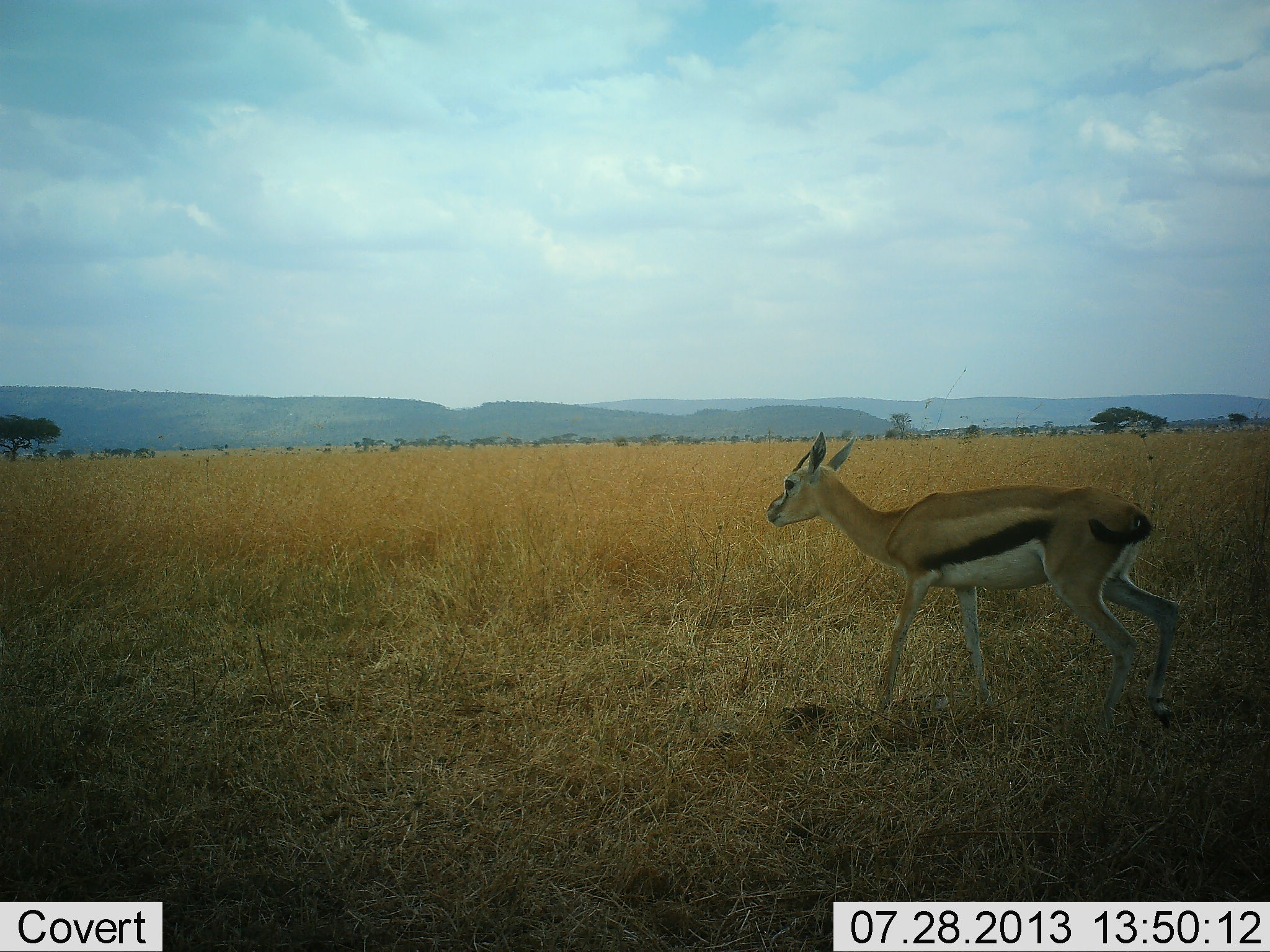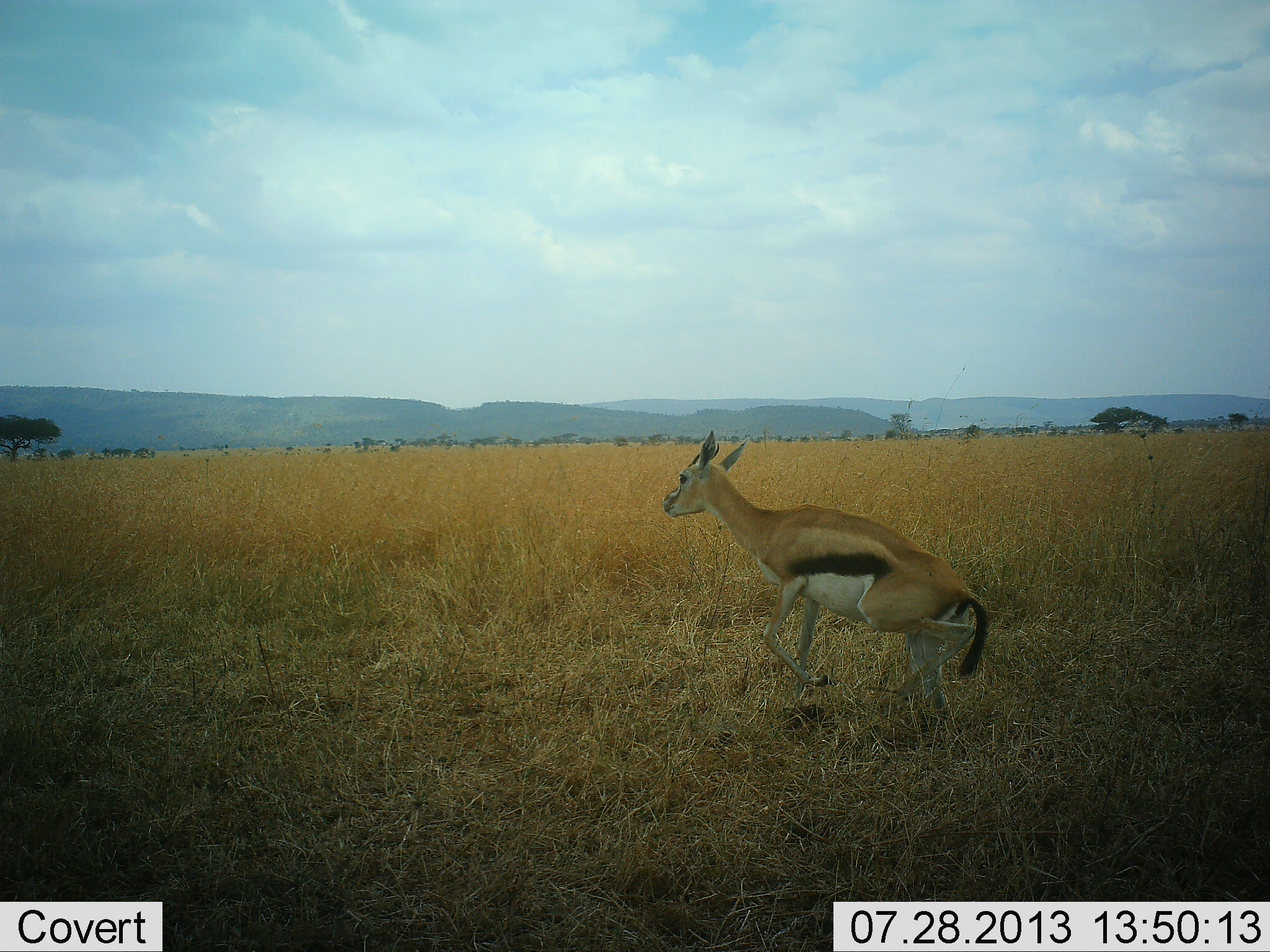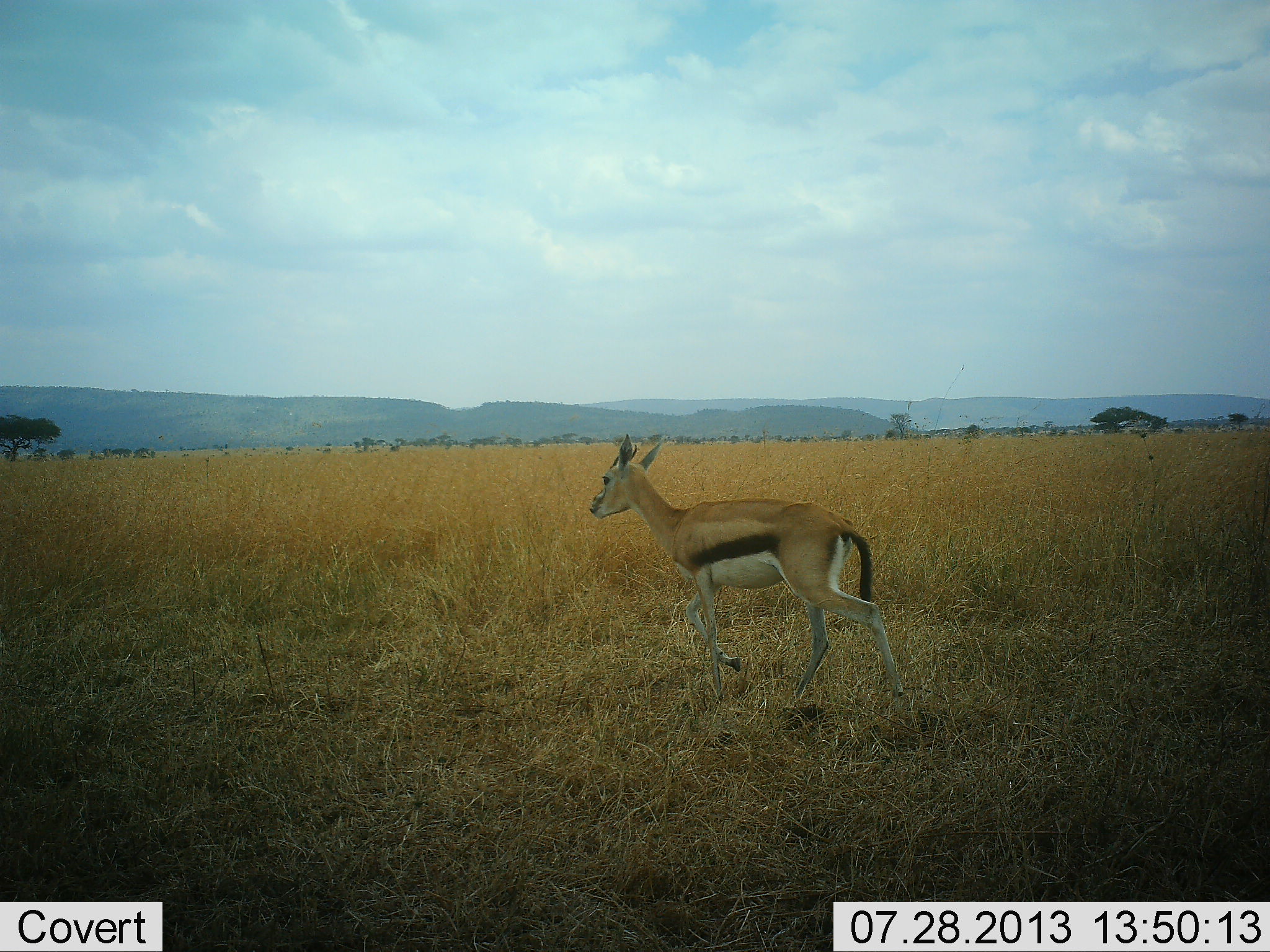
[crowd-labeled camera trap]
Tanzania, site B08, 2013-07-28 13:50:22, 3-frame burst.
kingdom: Animalia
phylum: Chordata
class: Mammalia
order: Artiodactyla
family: Bovidae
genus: Eudorcas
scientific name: Eudorcas thomsonii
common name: thomson's gazelle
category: gazellethomsons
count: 1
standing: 10%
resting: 0%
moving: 90%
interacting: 0%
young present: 0%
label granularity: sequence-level